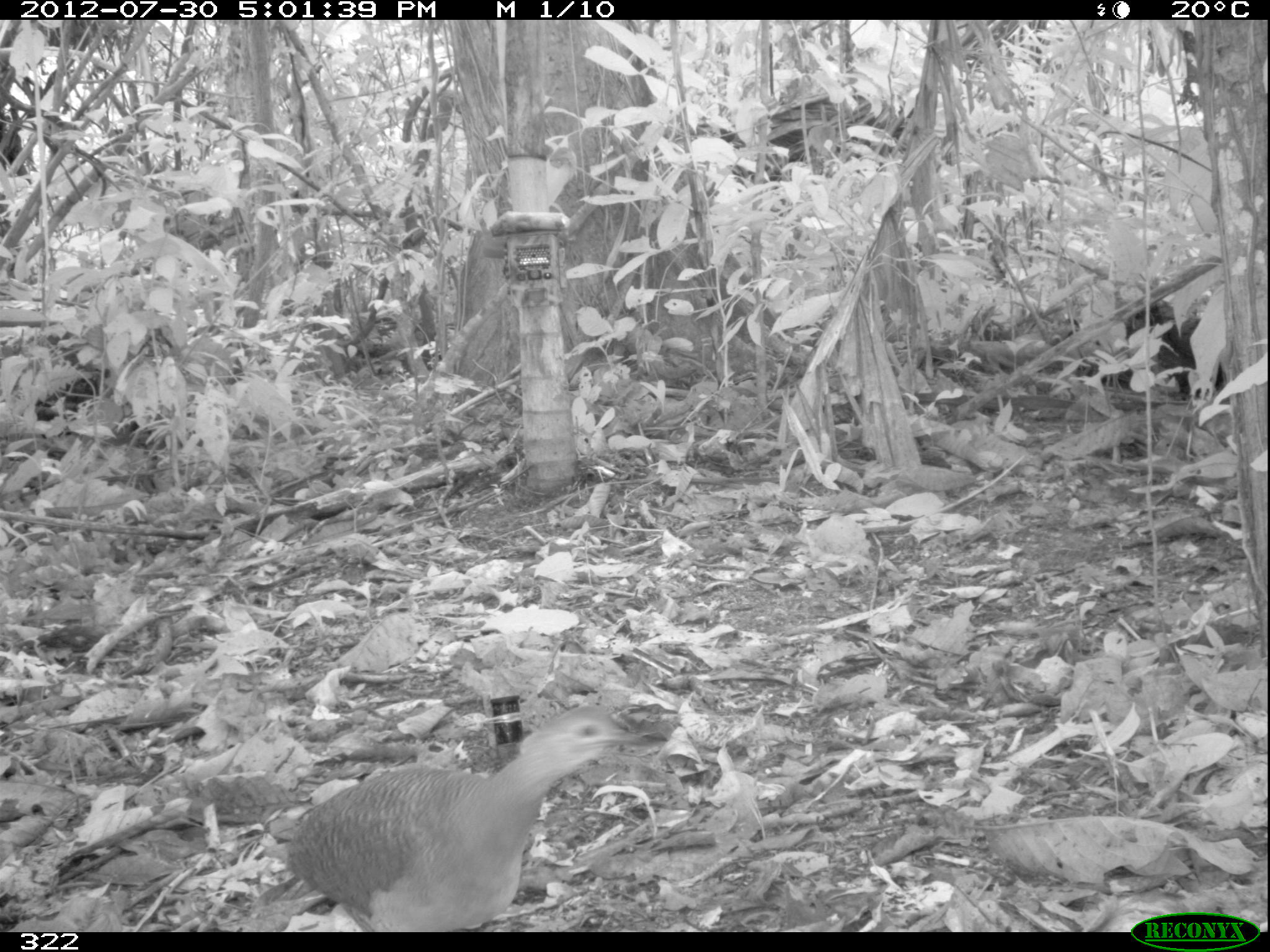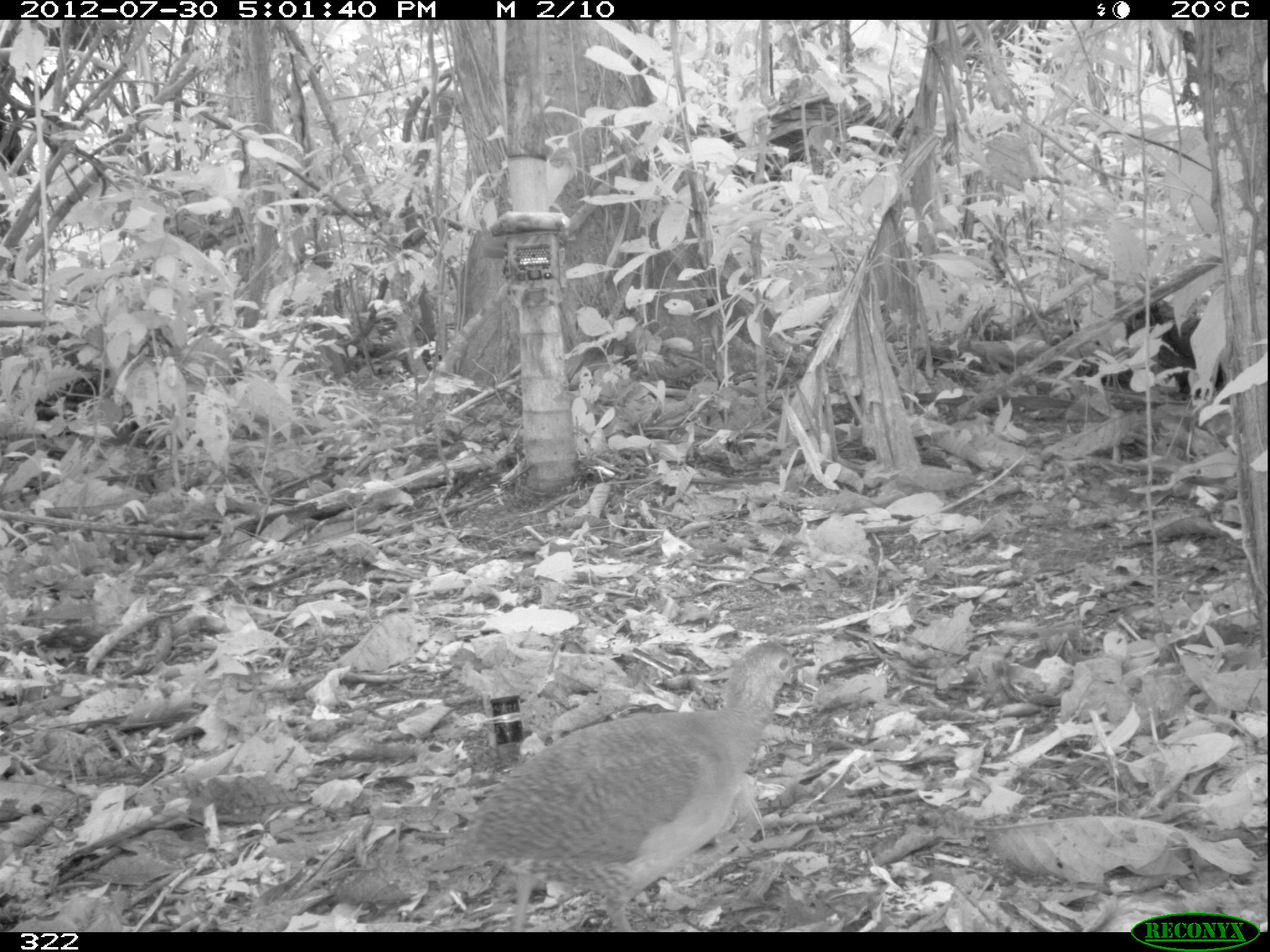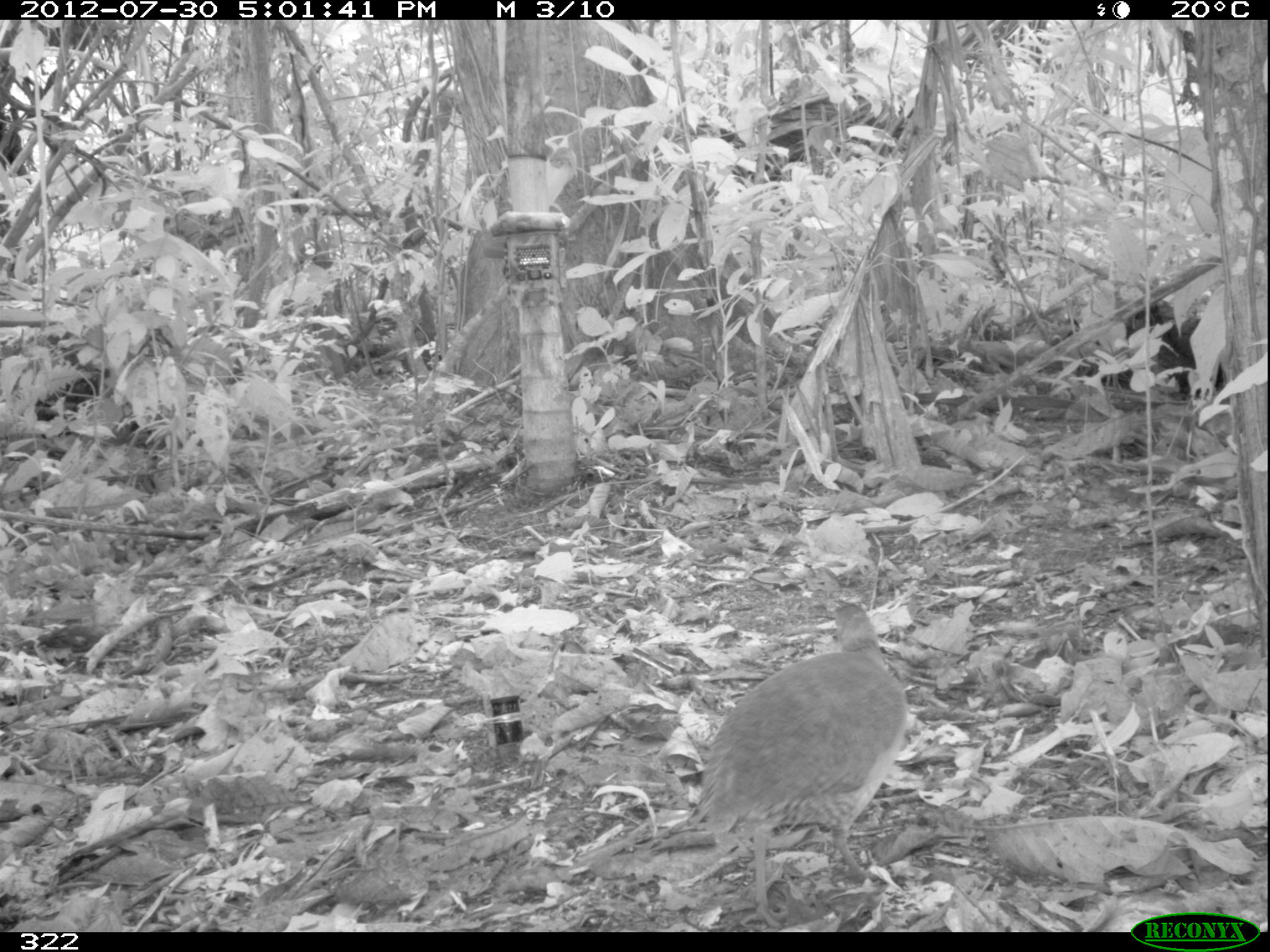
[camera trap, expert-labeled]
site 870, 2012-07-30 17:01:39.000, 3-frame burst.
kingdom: Animalia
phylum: Chordata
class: Aves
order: Galliformes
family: Phasianidae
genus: Alectoris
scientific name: Alectoris rufa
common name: red-legged partridge